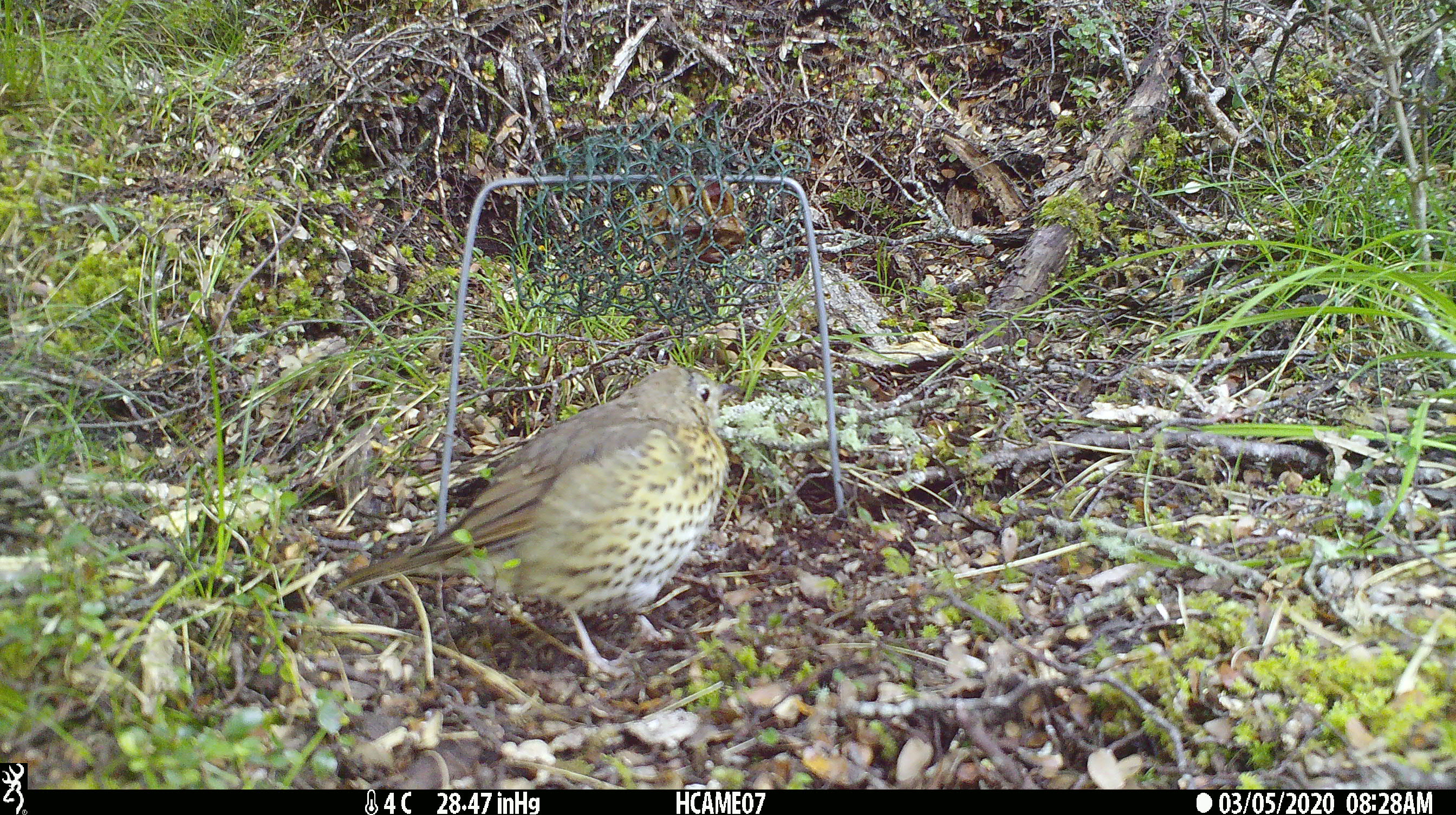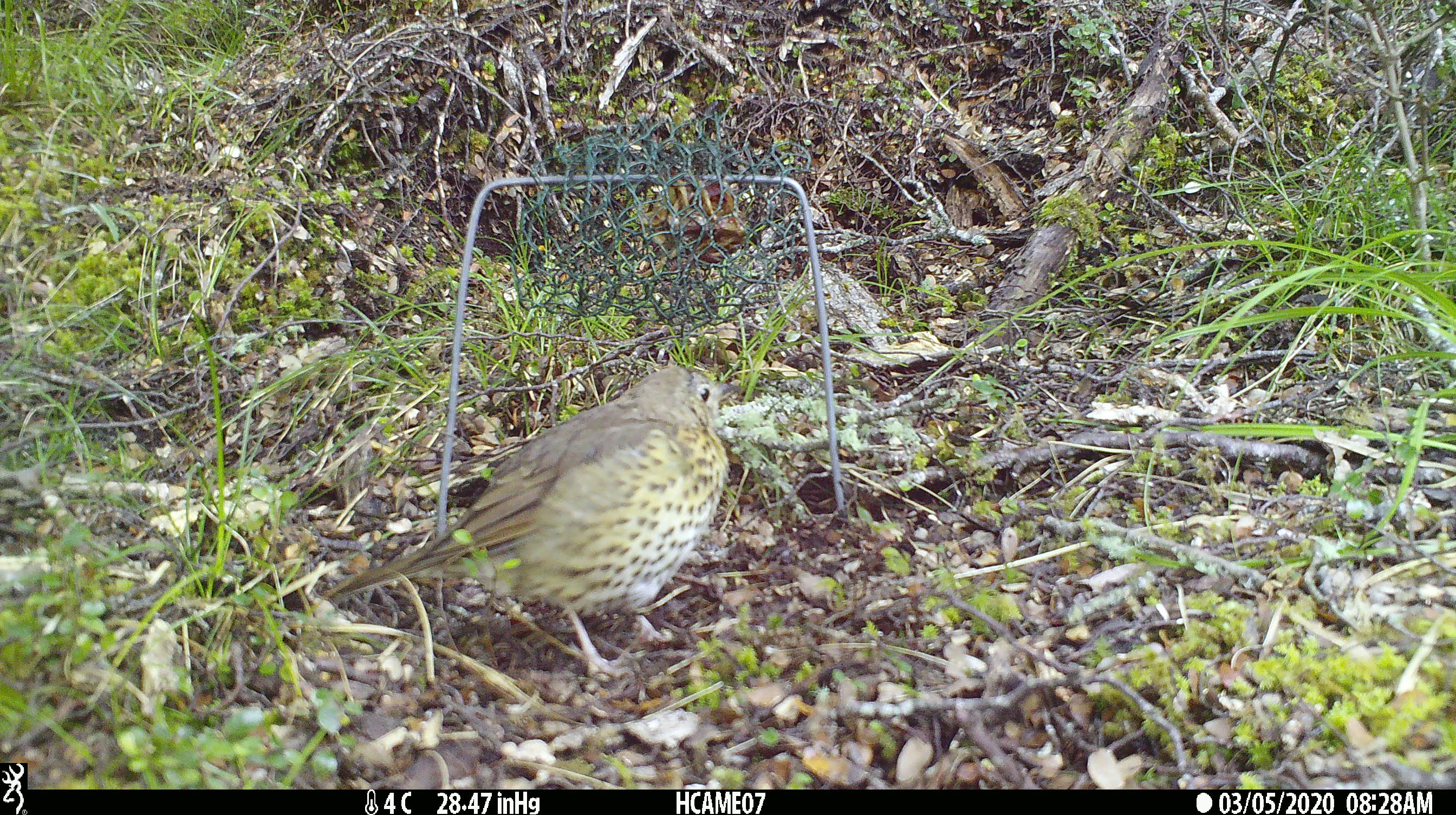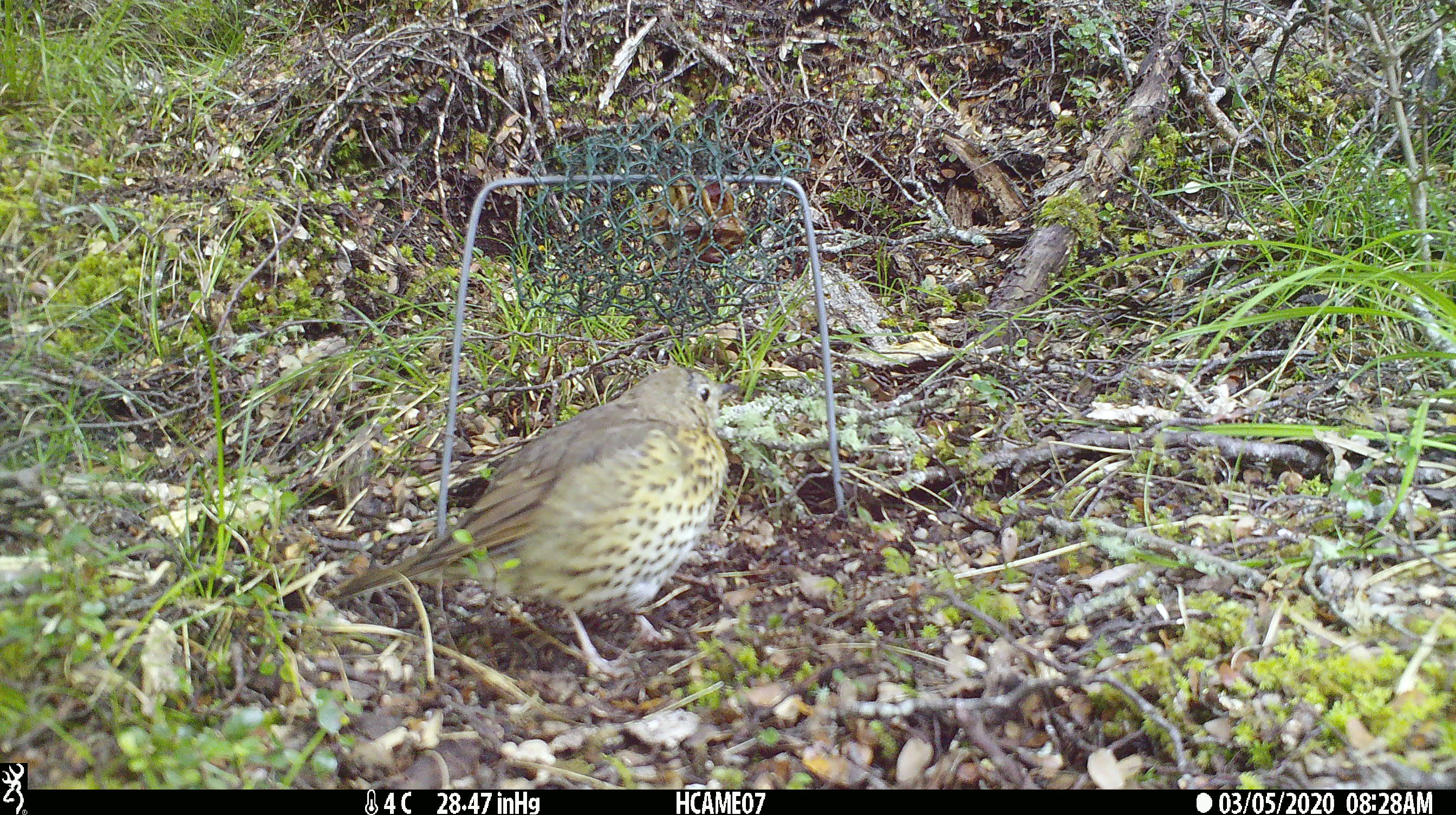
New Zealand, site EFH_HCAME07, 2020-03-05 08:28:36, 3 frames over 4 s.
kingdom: Animalia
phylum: Chordata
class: Aves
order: Passeriformes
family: Turdidae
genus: Turdus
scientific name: Turdus philomelos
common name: song thrush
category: thrush